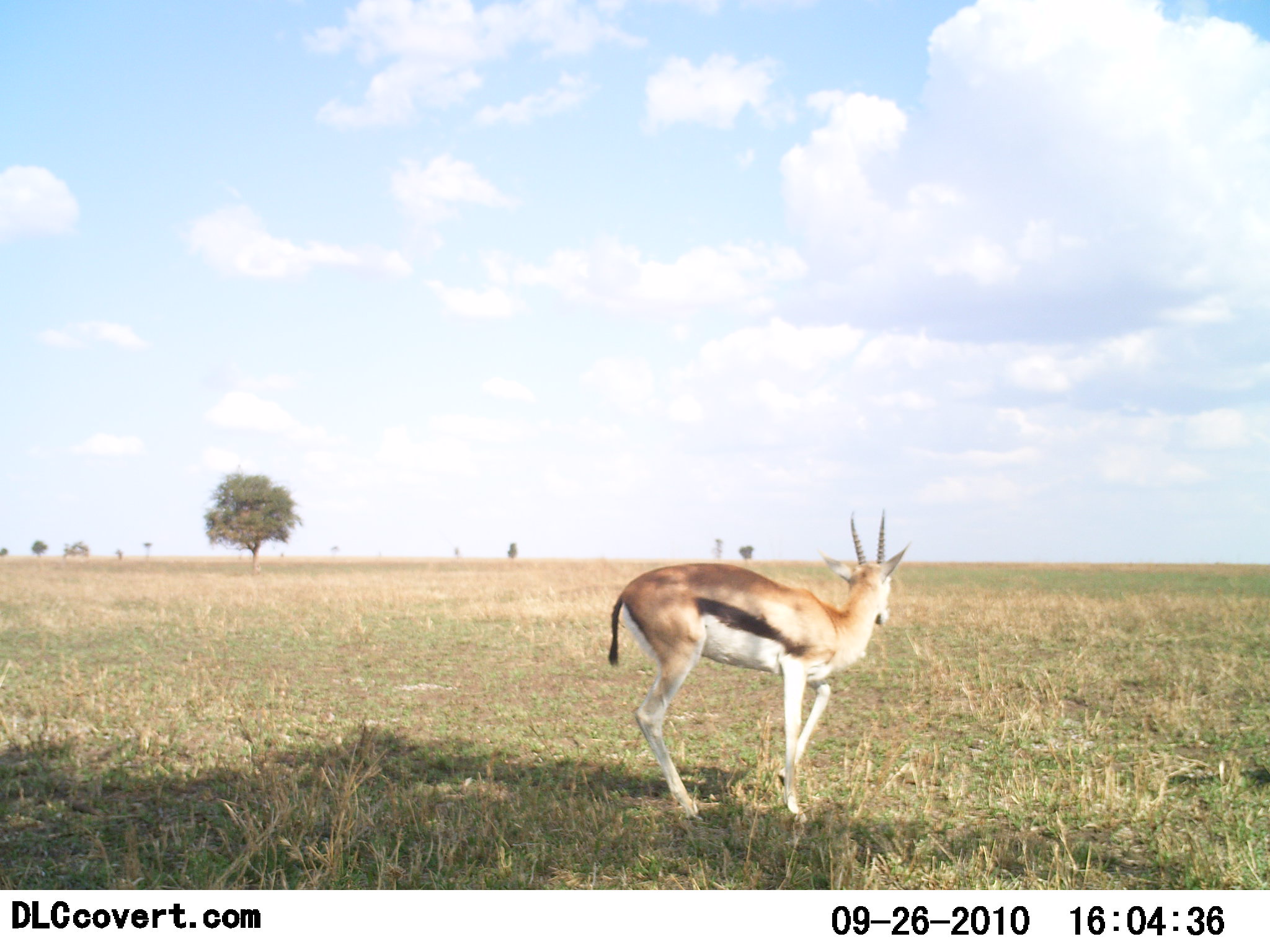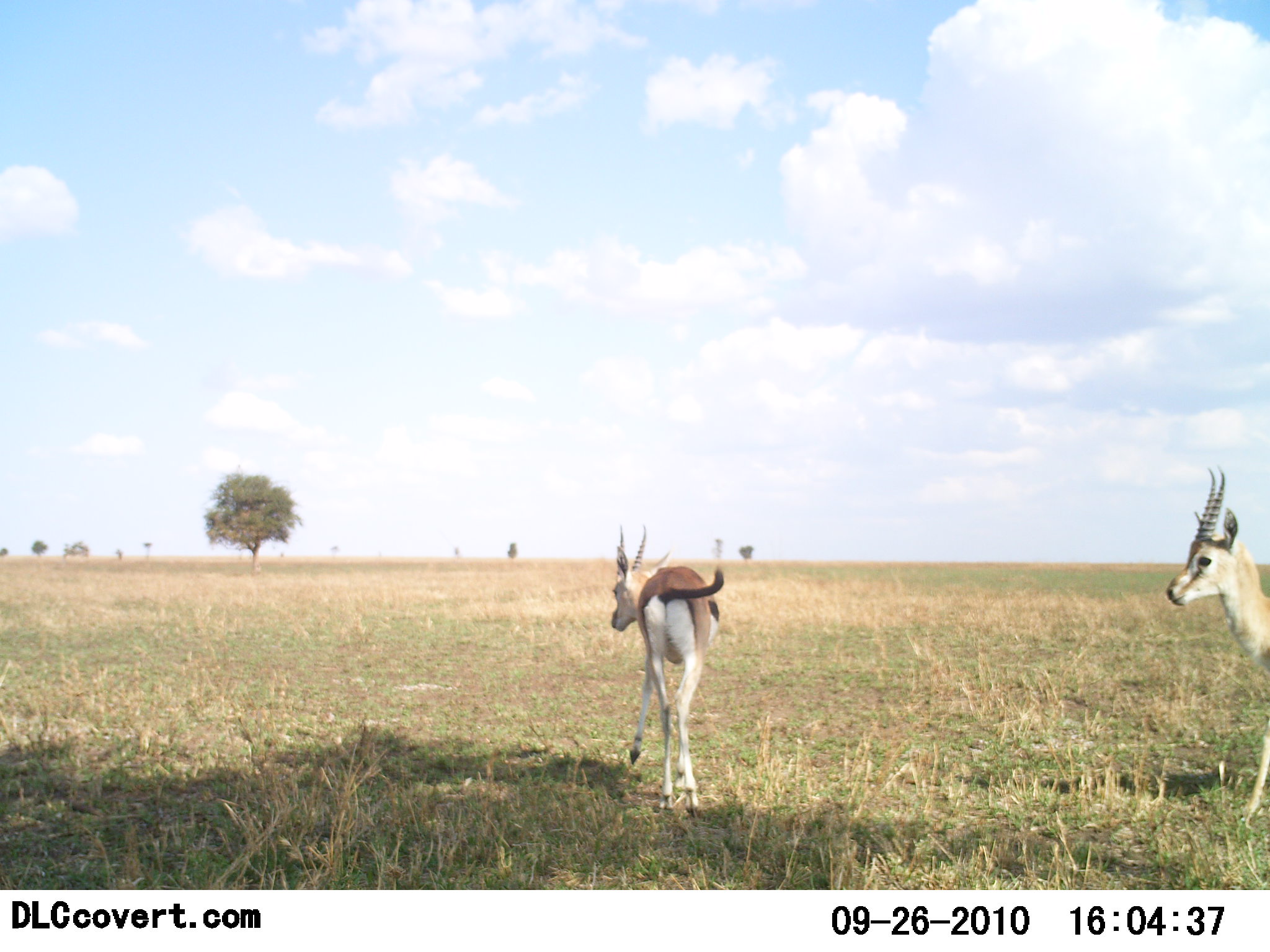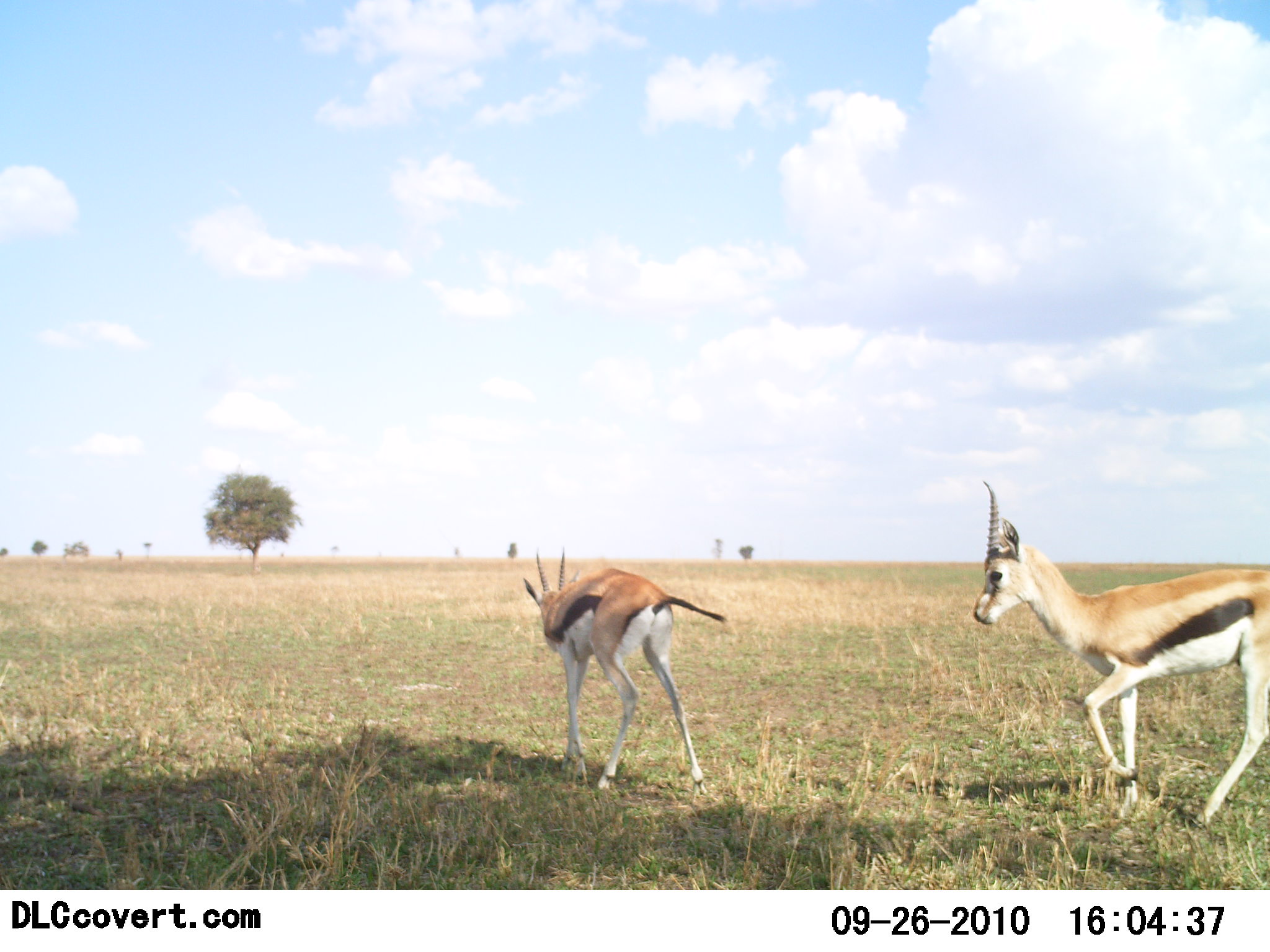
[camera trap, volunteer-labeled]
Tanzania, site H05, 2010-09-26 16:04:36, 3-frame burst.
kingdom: Animalia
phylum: Chordata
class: Mammalia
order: Artiodactyla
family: Bovidae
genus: Eudorcas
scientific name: Eudorcas thomsonii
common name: thomson's gazelle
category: gazellethomsons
Gazellethomsons (thomson's gazelle) (Eudorcas thomsonii), count 2. Behavior (volunteer vote fractions): standing 0%, resting 0%, moving 100%, interacting 0%. Young present (vote fraction): 0%. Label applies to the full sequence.